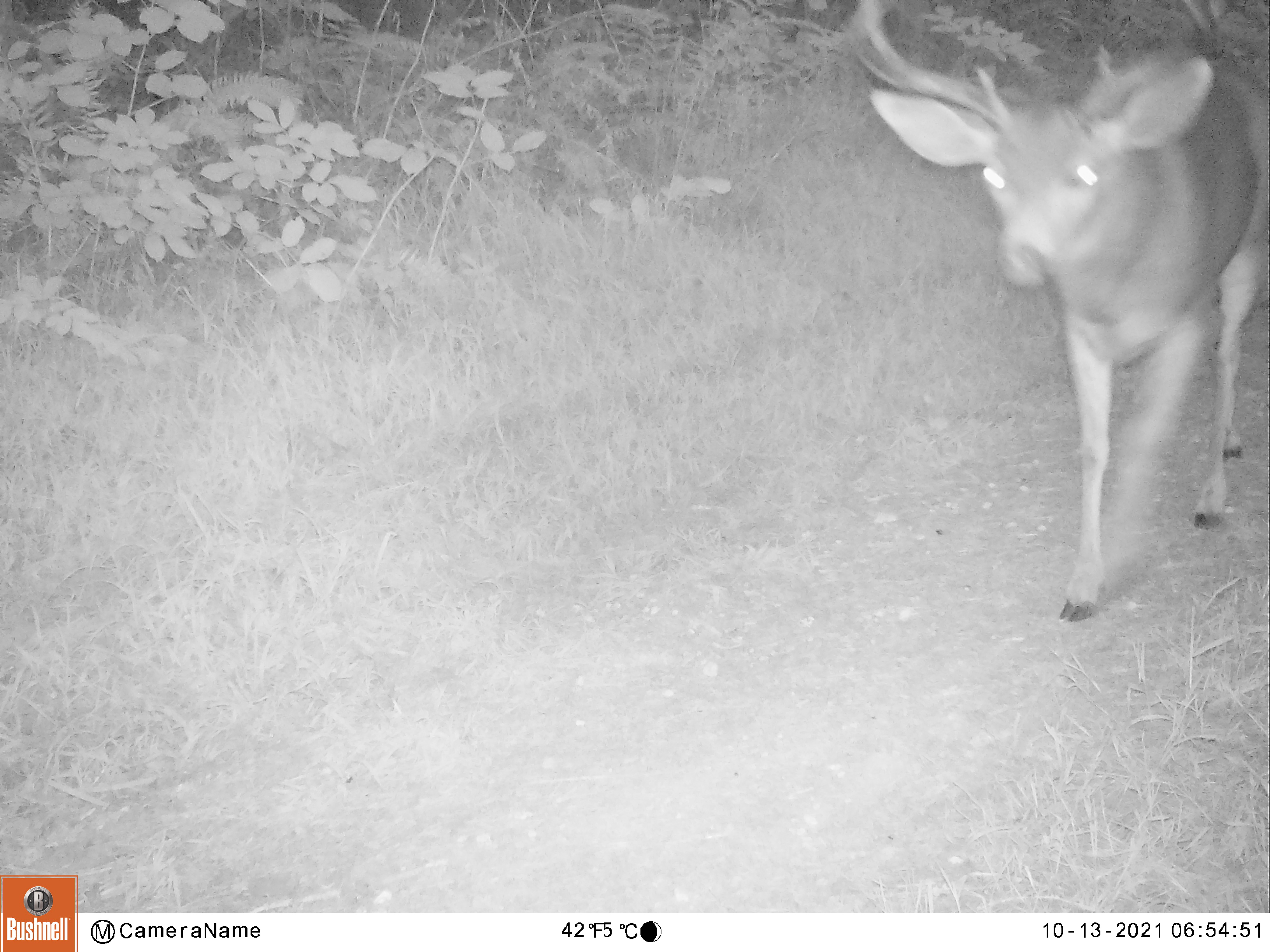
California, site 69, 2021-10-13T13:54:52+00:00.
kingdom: Animalia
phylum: Chordata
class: Mammalia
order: Artiodactyla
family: Cervidae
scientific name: Cervidae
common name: elk or deer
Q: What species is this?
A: Elk or deer (Cervidae).